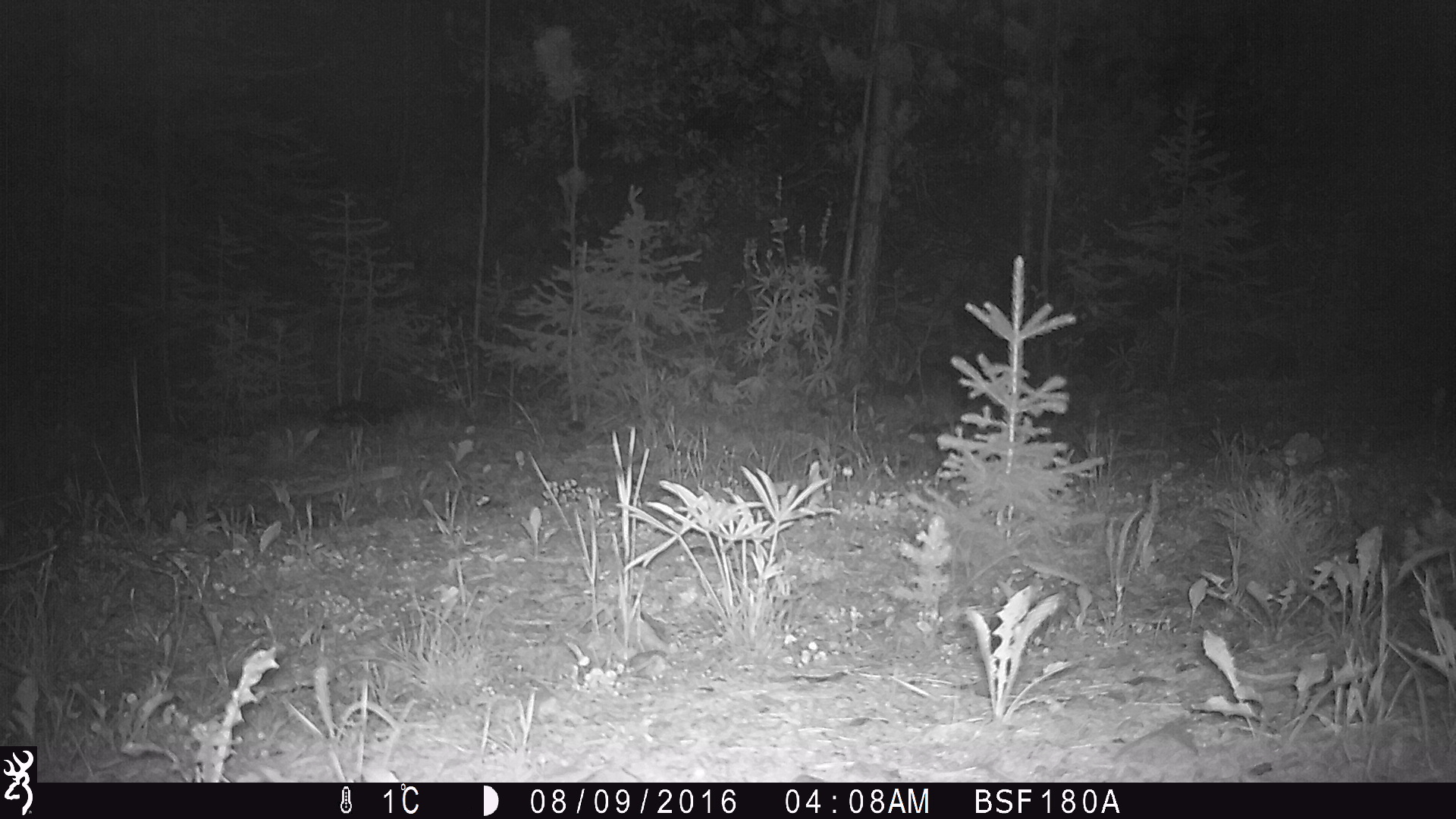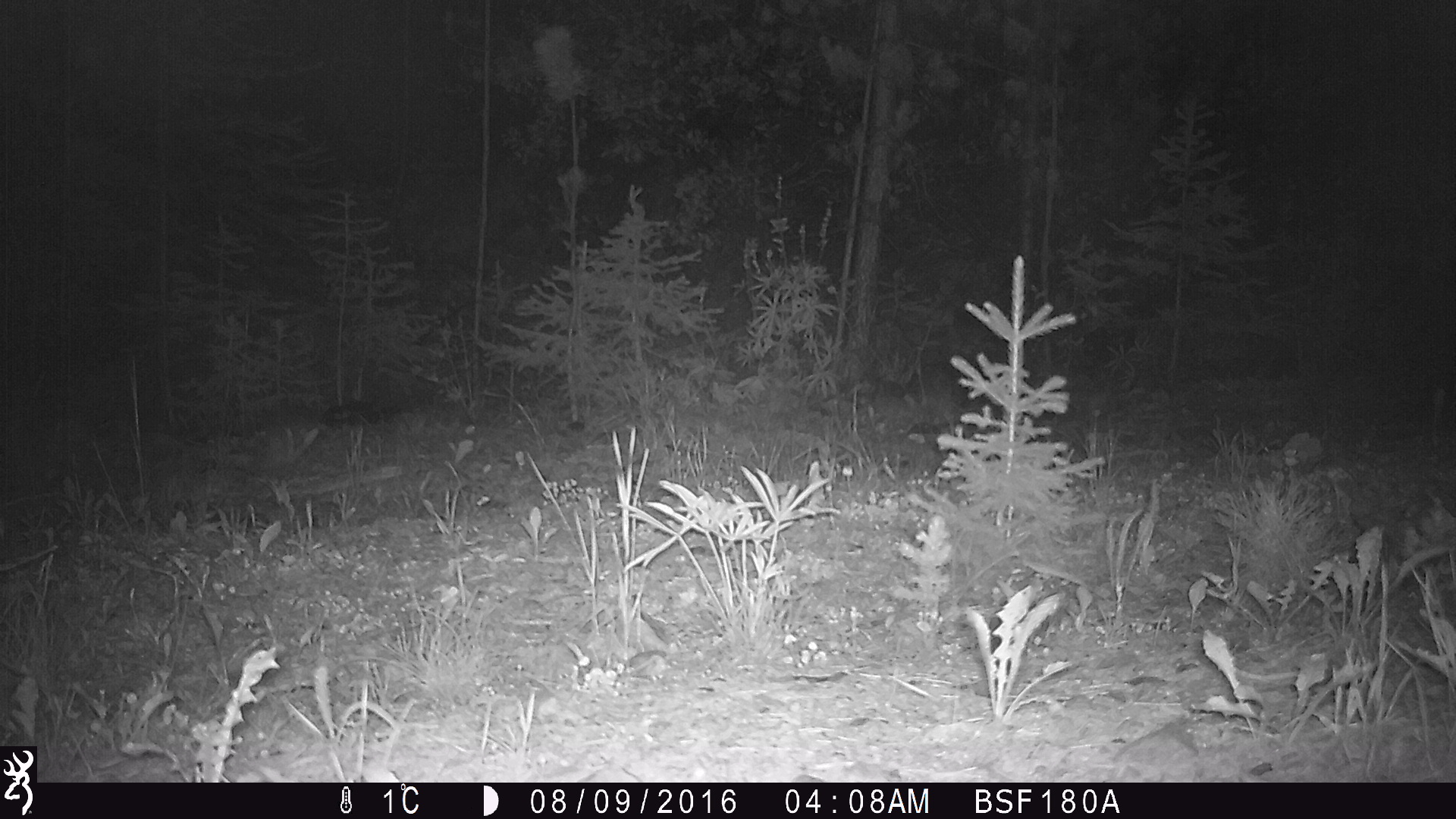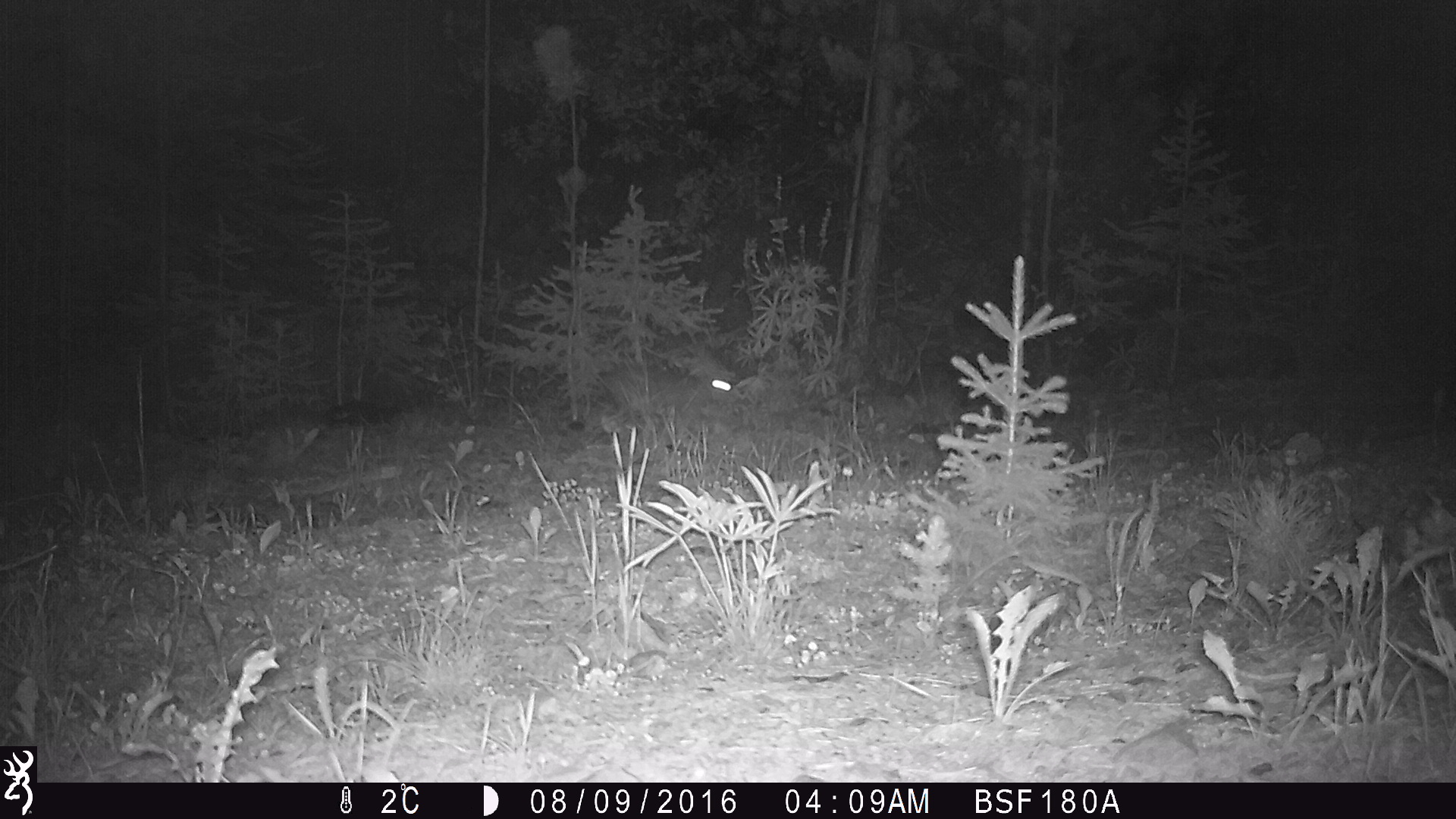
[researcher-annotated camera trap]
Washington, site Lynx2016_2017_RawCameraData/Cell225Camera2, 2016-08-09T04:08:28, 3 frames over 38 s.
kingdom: Animalia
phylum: Chordata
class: Mammalia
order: Lagomorpha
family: Leporidae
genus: Lepus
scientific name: Lepus americanus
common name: snowshoe hare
Lepus americanus (snowshoe hare). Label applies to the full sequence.